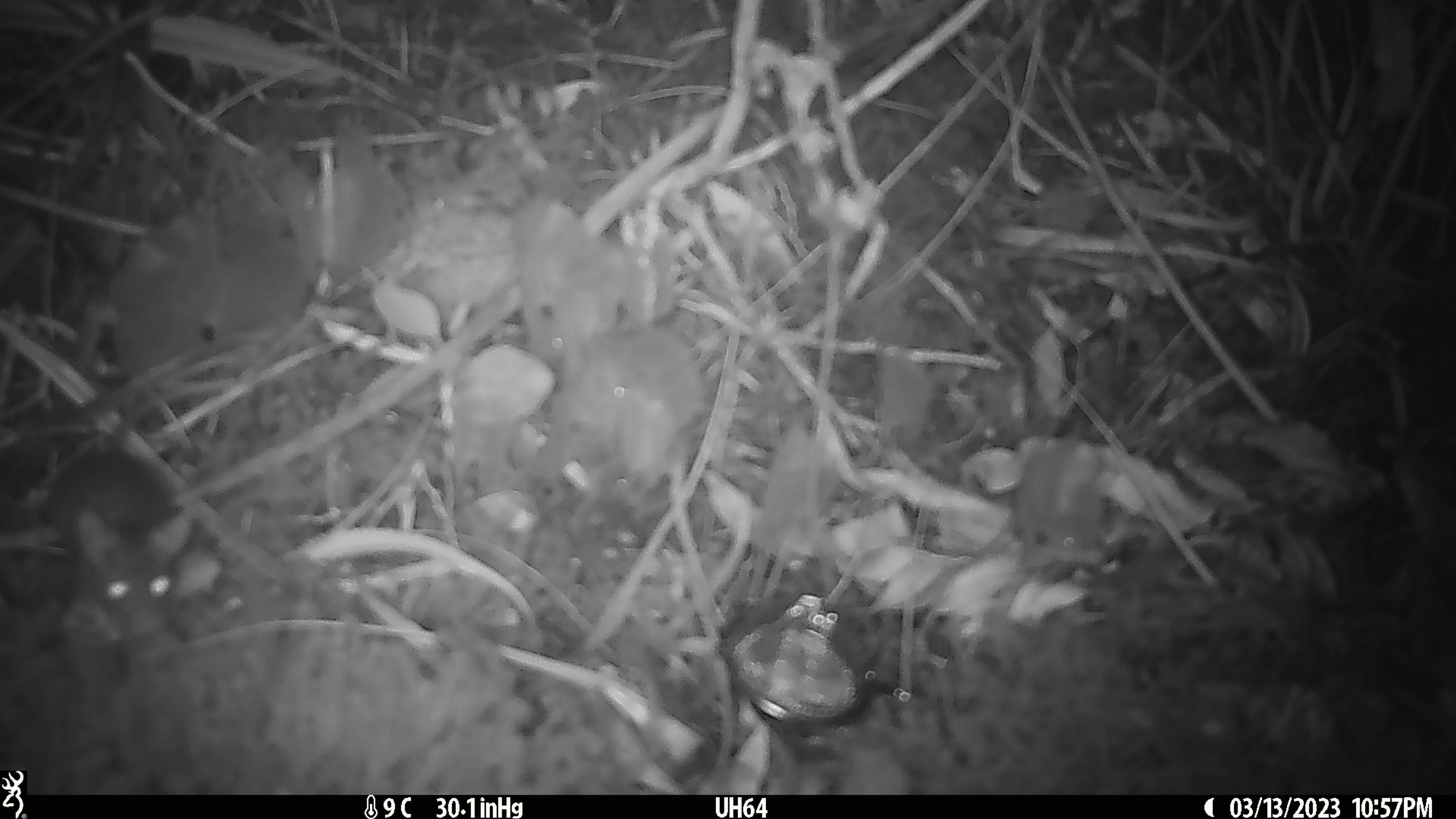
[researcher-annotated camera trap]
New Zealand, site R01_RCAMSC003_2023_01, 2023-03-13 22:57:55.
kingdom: Animalia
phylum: Chordata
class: Mammalia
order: Rodentia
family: Muridae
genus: Mus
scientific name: Mus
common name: mouse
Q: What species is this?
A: Mouse (Mus).